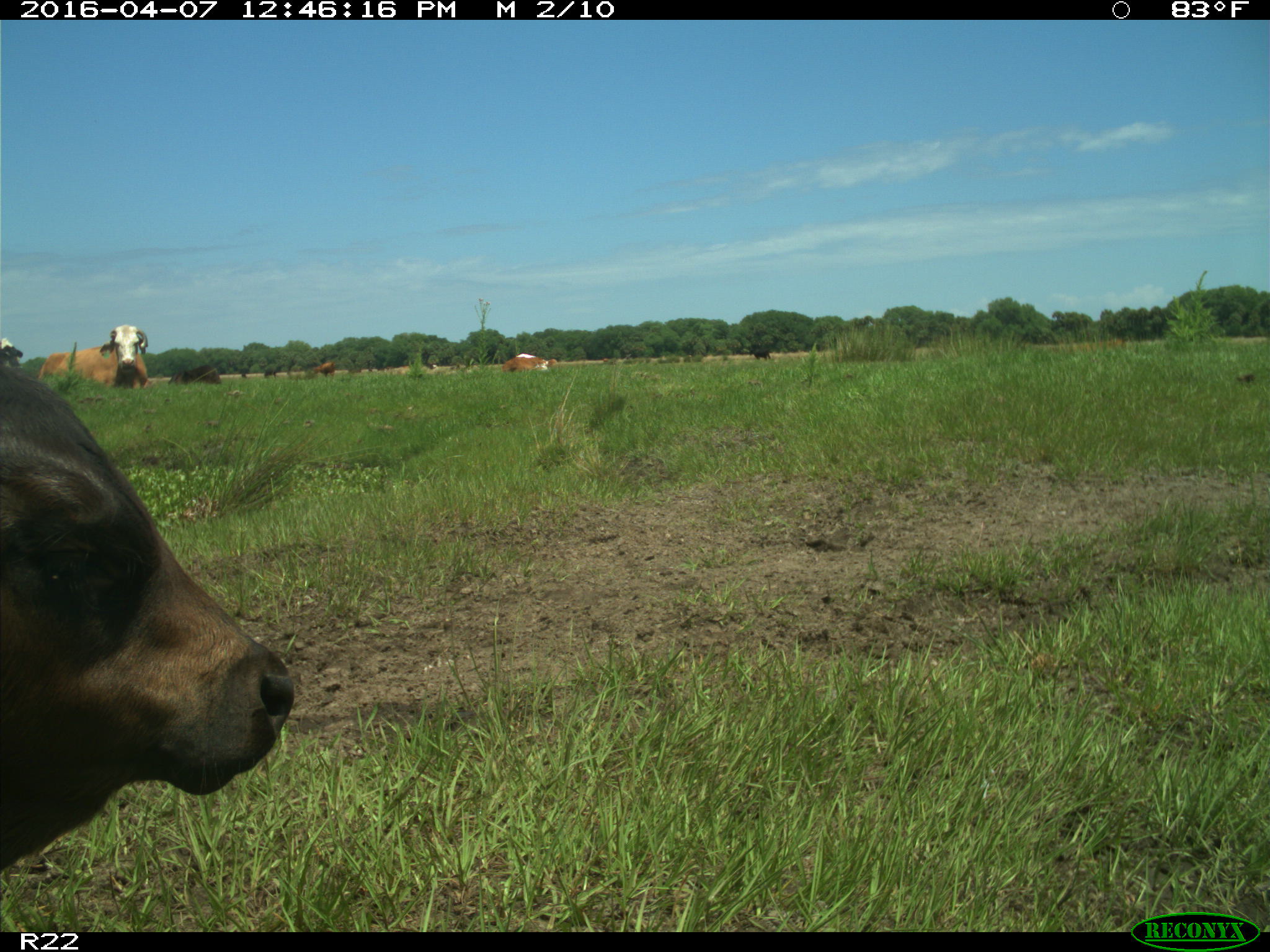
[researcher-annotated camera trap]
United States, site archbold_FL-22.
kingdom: Animalia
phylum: Chordata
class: Mammalia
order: Artiodactyla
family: Bovidae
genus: Bos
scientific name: Bos taurus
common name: domestic cow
Bos taurus (domestic cow).